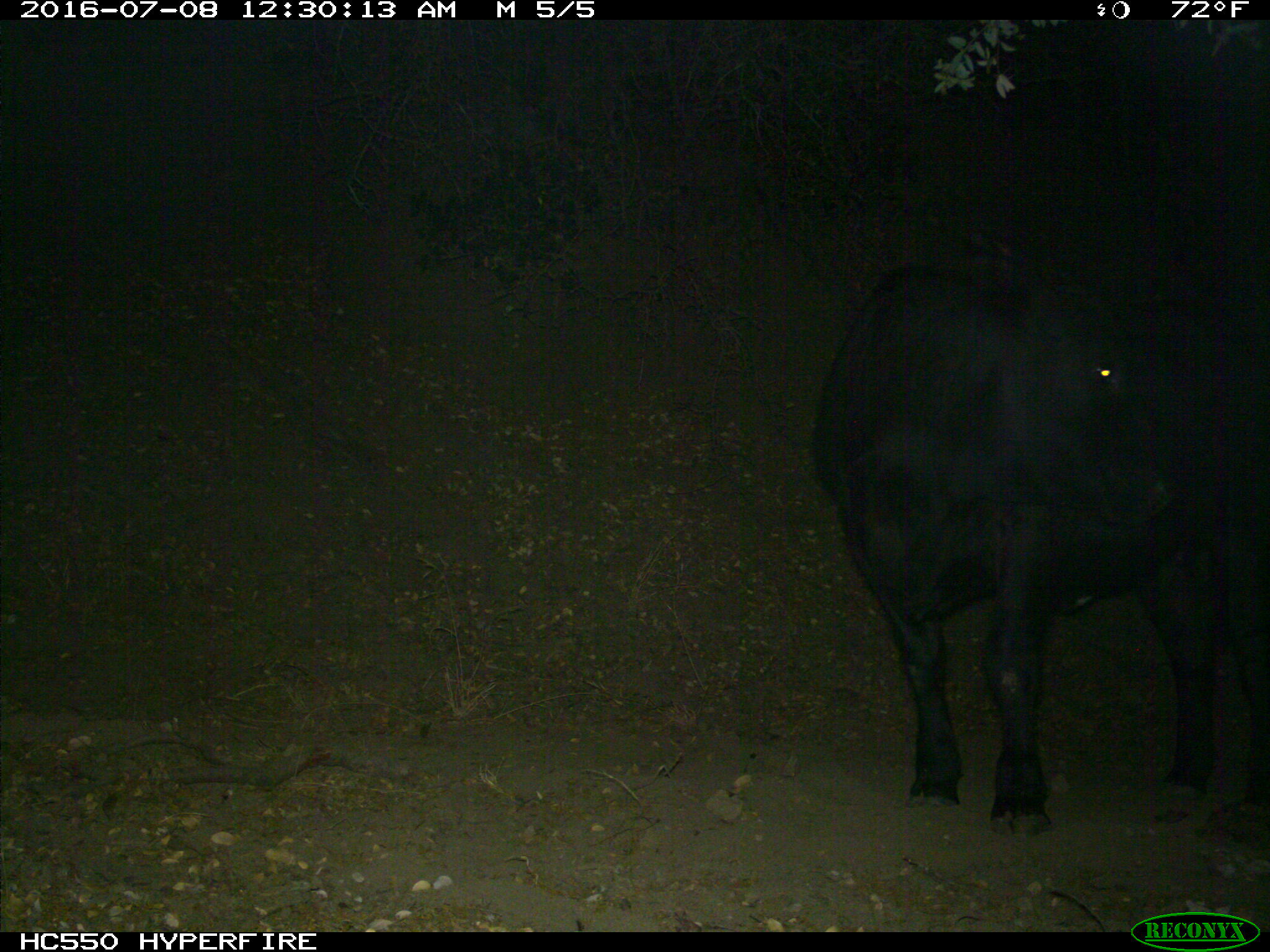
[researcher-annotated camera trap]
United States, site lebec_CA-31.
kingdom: Animalia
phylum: Chordata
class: Mammalia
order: Artiodactyla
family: Bovidae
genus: Bos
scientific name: Bos taurus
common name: domestic cow